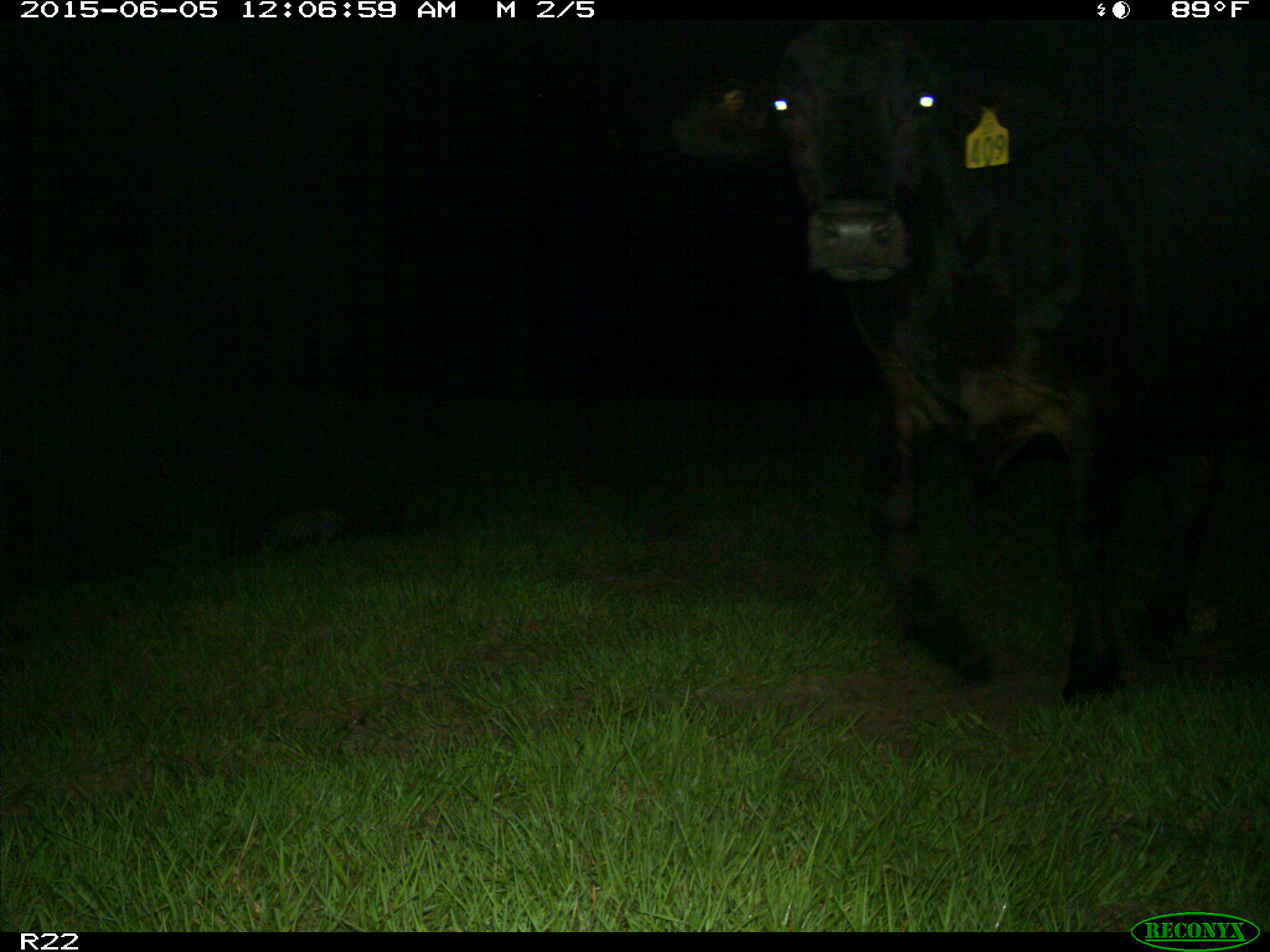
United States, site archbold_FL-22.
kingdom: Animalia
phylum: Chordata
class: Mammalia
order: Artiodactyla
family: Bovidae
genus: Bos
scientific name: Bos taurus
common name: domestic cow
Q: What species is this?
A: Bos taurus (domestic cow).